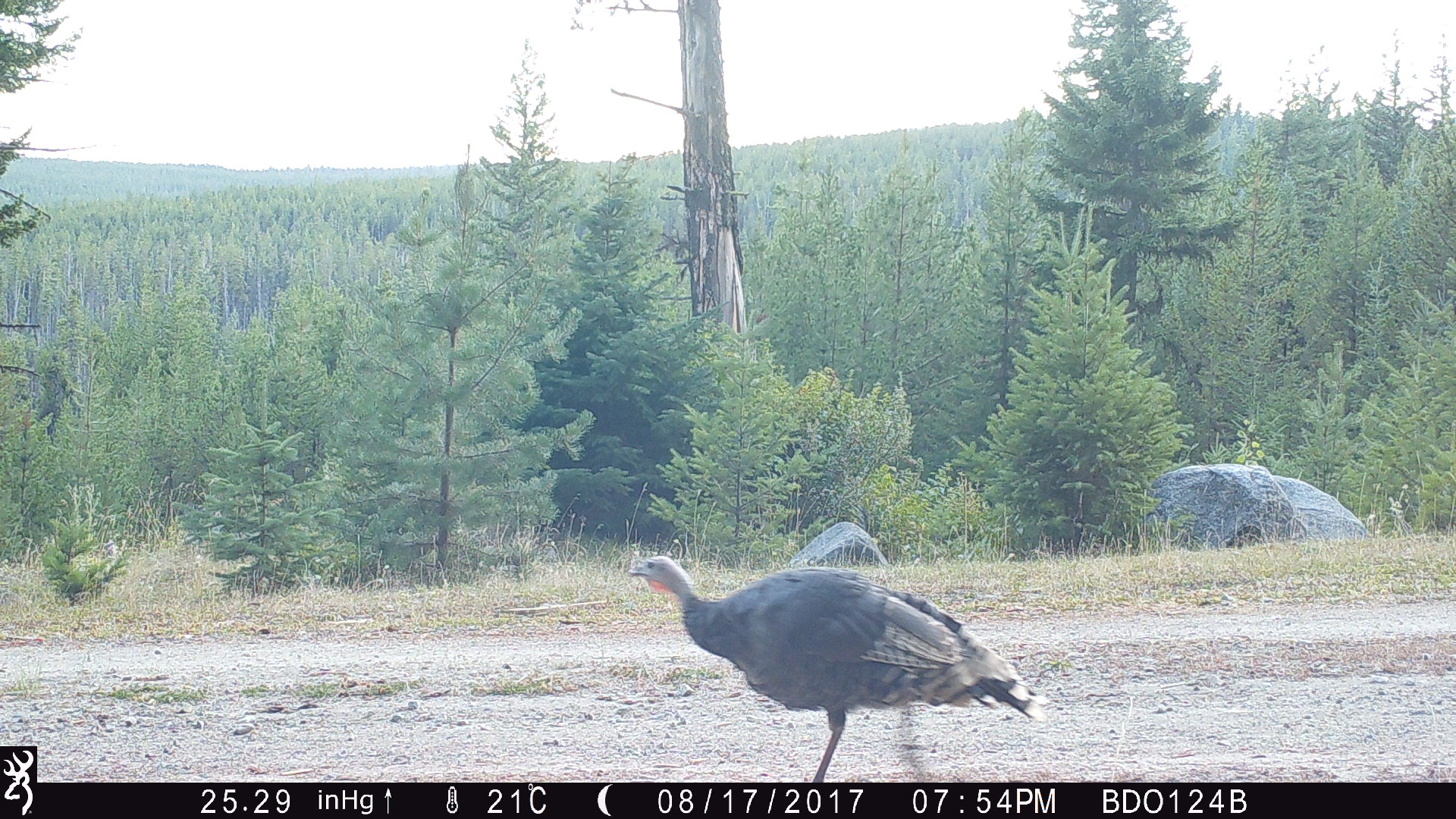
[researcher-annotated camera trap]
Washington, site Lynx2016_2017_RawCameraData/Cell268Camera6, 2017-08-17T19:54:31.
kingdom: Animalia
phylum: Chordata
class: Aves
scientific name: Aves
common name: birds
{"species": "Aves (birds)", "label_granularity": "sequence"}